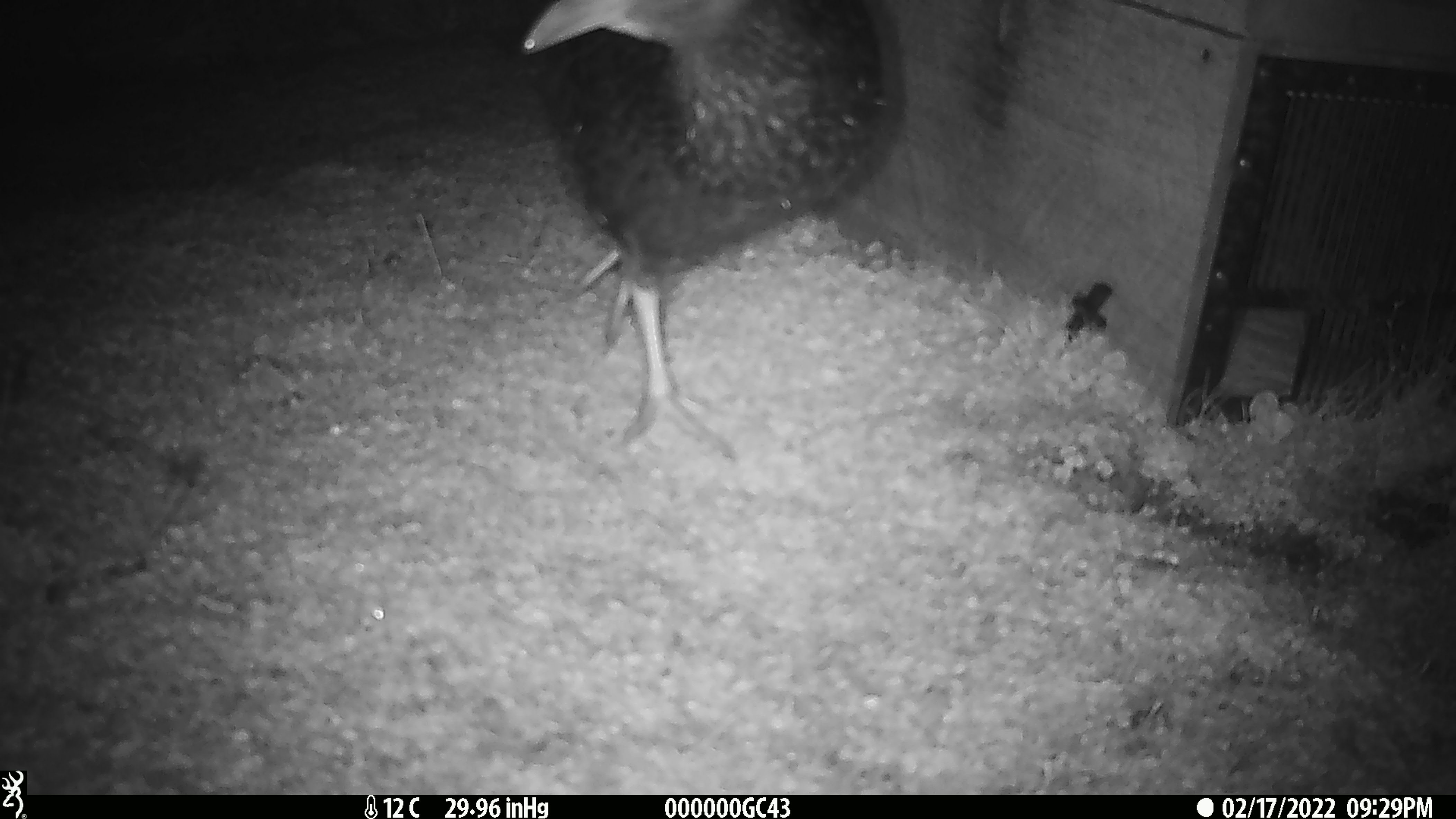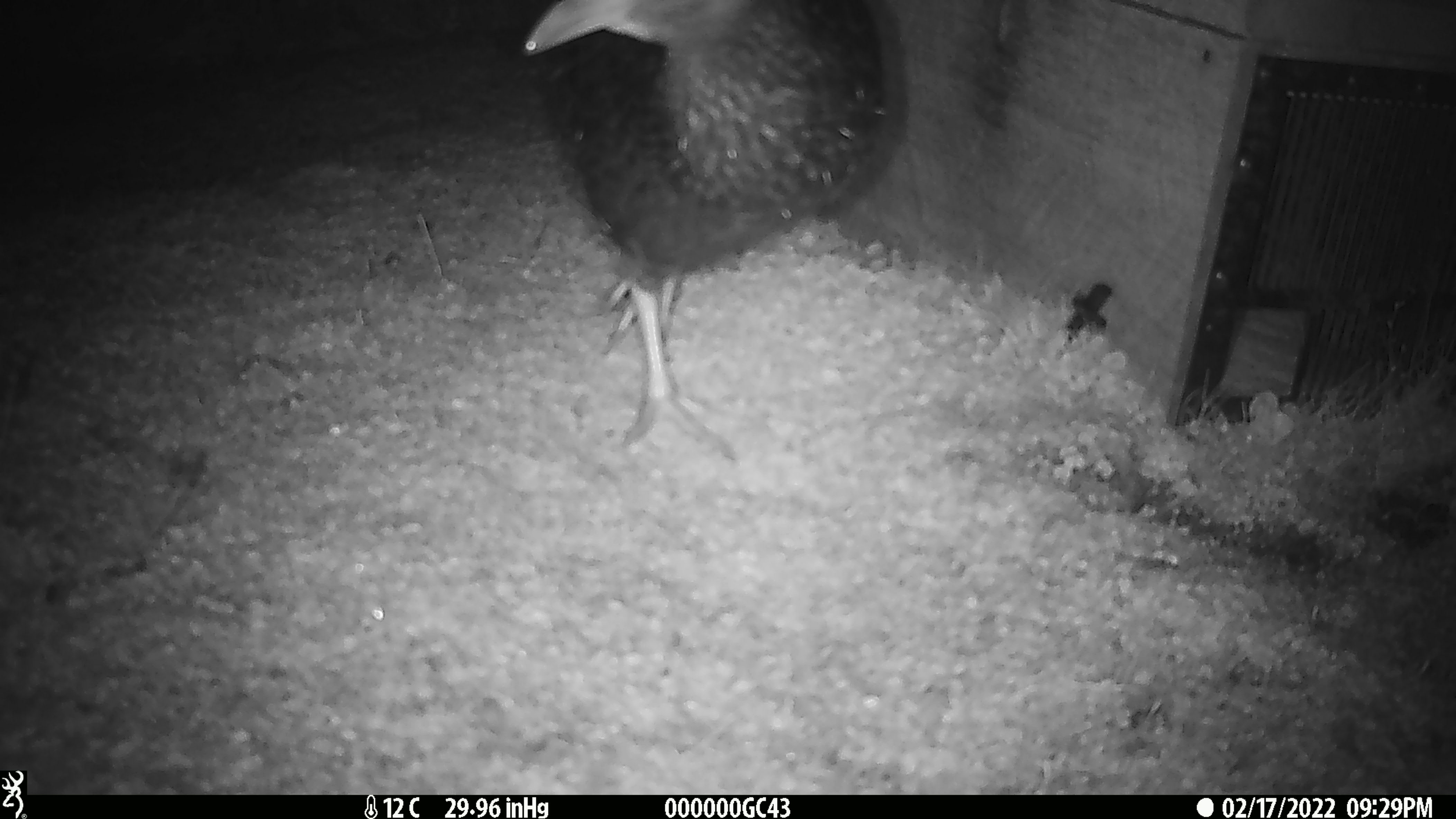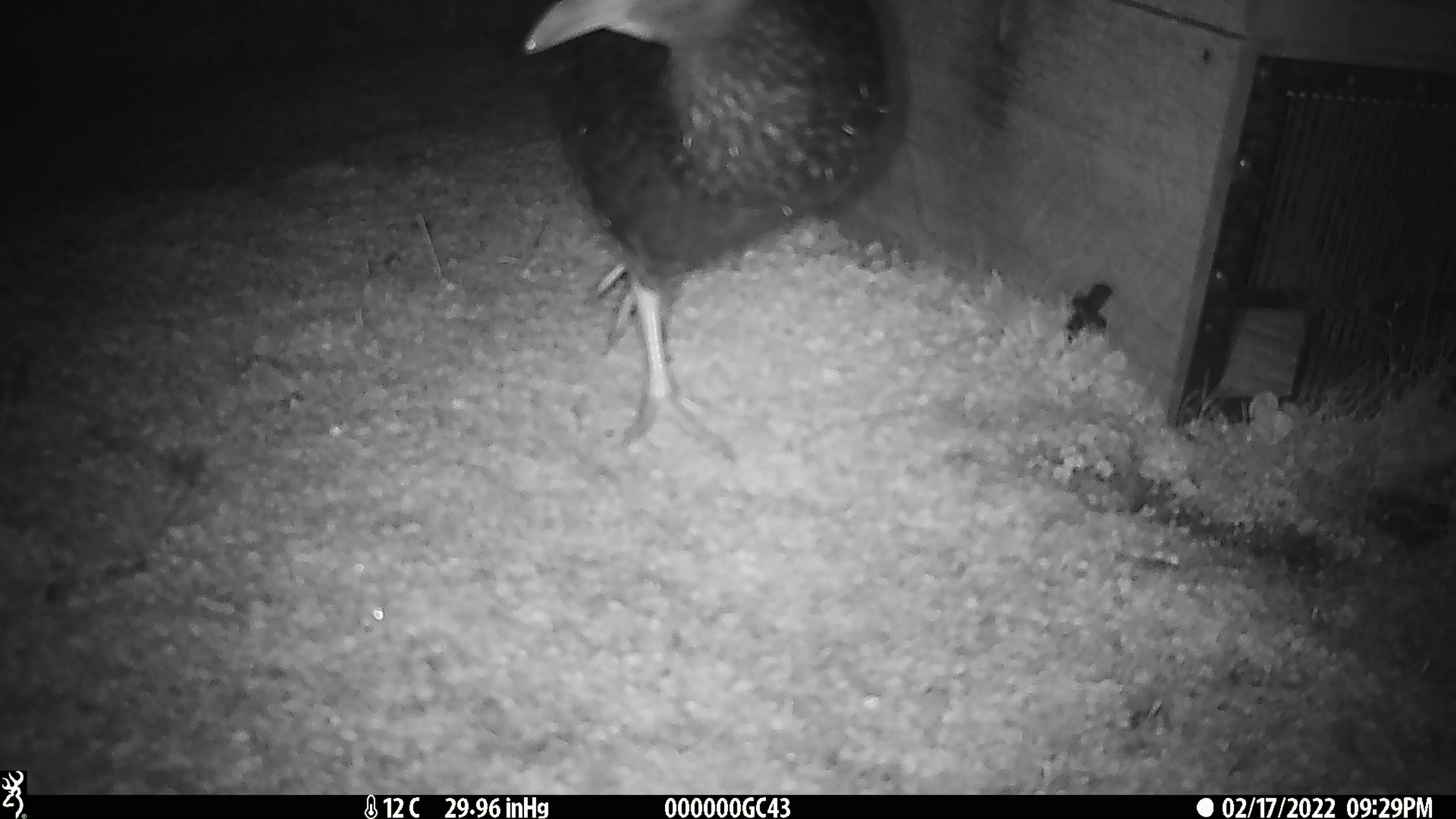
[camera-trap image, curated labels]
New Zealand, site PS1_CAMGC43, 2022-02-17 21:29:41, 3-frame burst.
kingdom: Animalia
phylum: Chordata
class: Aves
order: Gruiformes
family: Rallidae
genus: Gallirallus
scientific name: Gallirallus australis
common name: weka